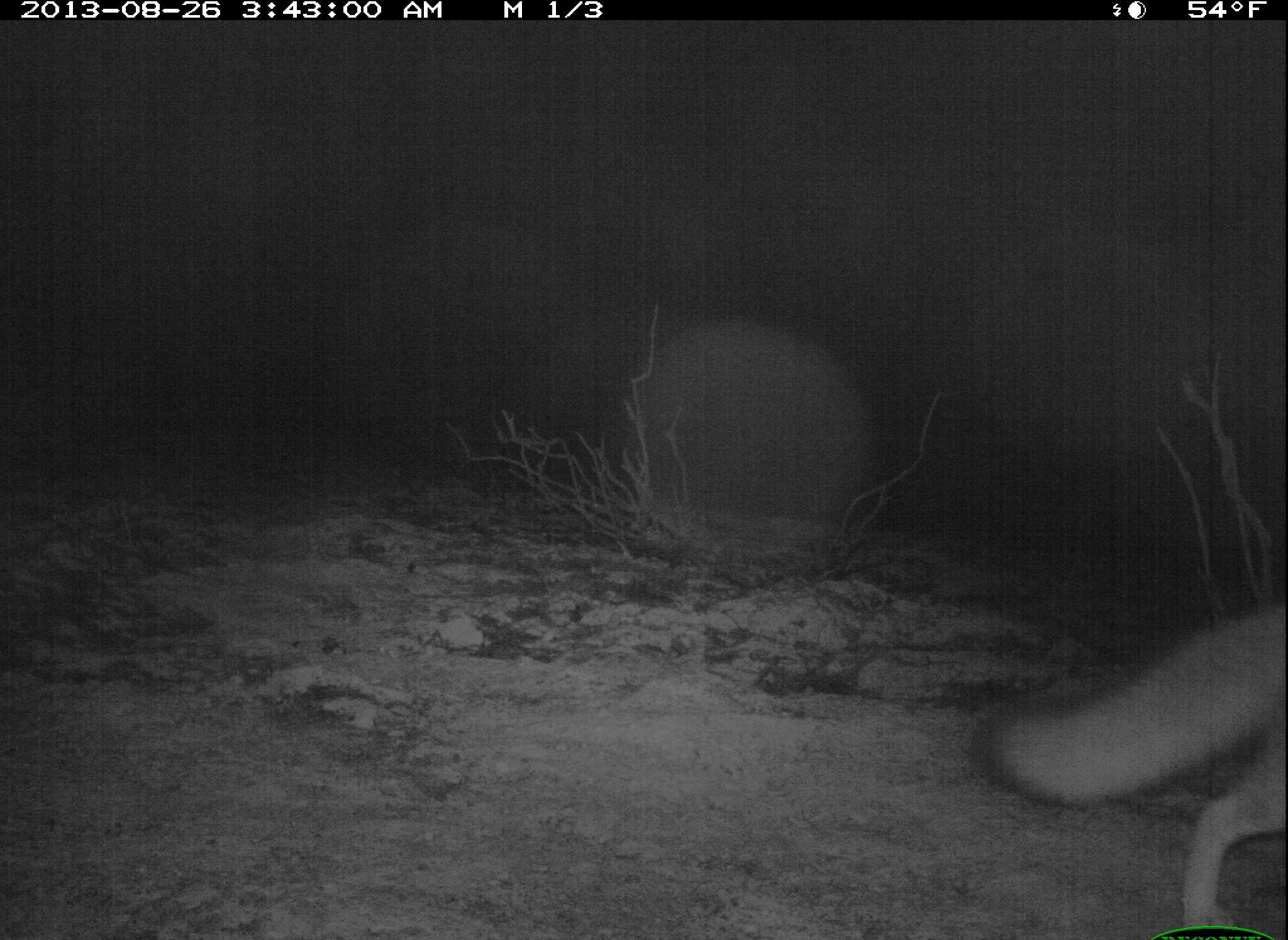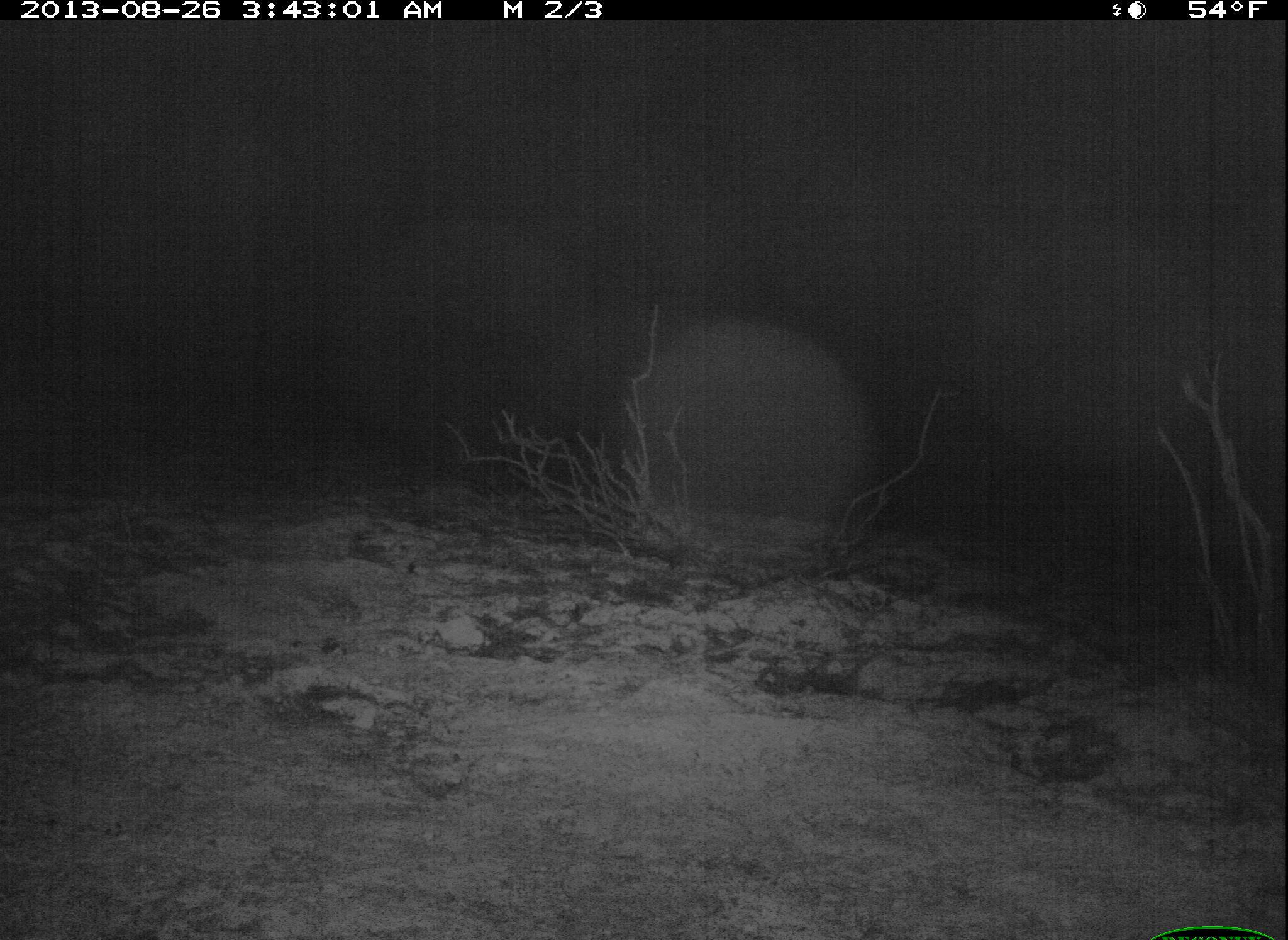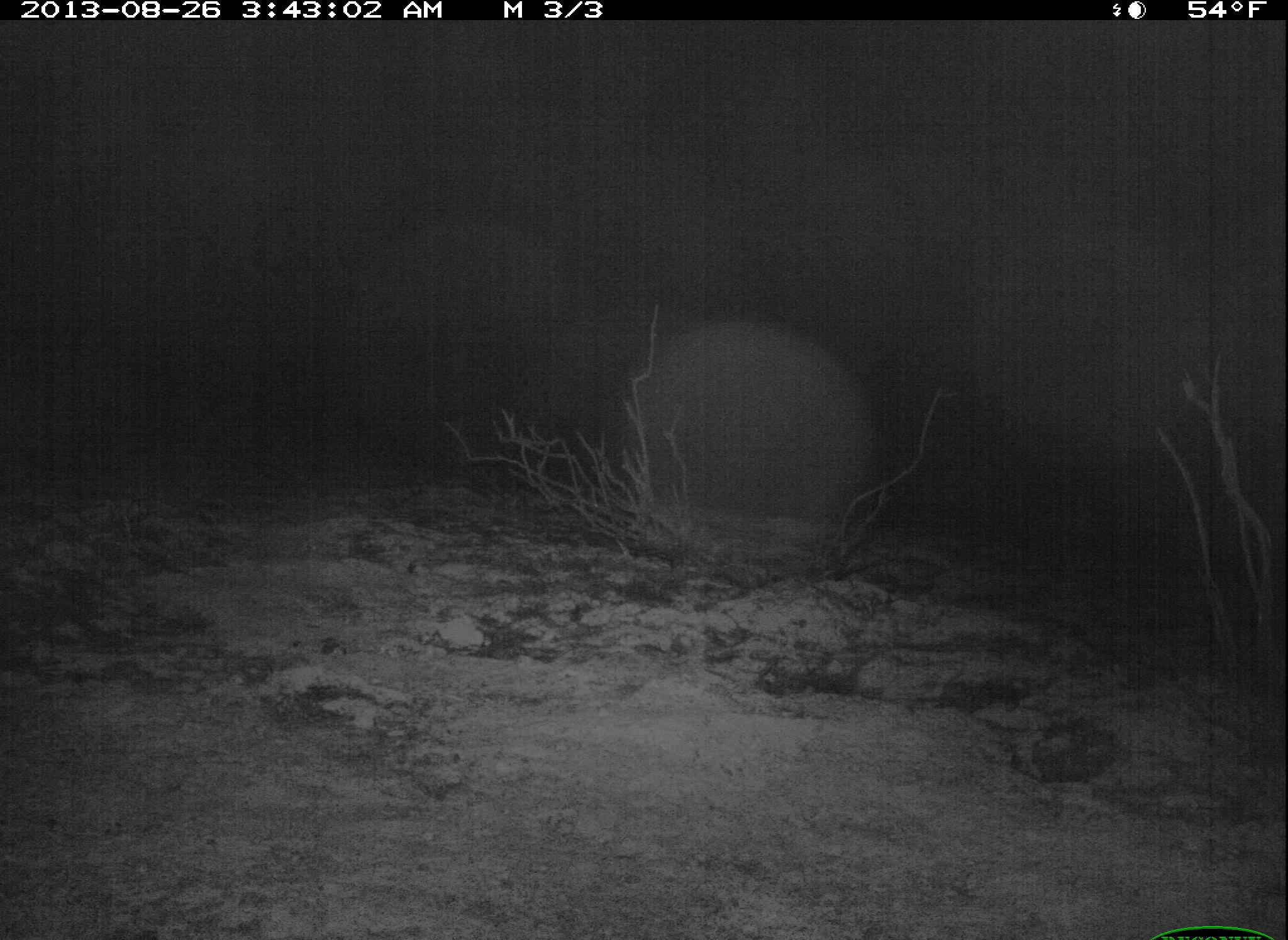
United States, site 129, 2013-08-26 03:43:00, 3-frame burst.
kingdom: Animalia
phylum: Chordata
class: Mammalia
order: Carnivora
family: Canidae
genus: Urocyon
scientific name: Urocyon cinereoargenteus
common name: gray fox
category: fox